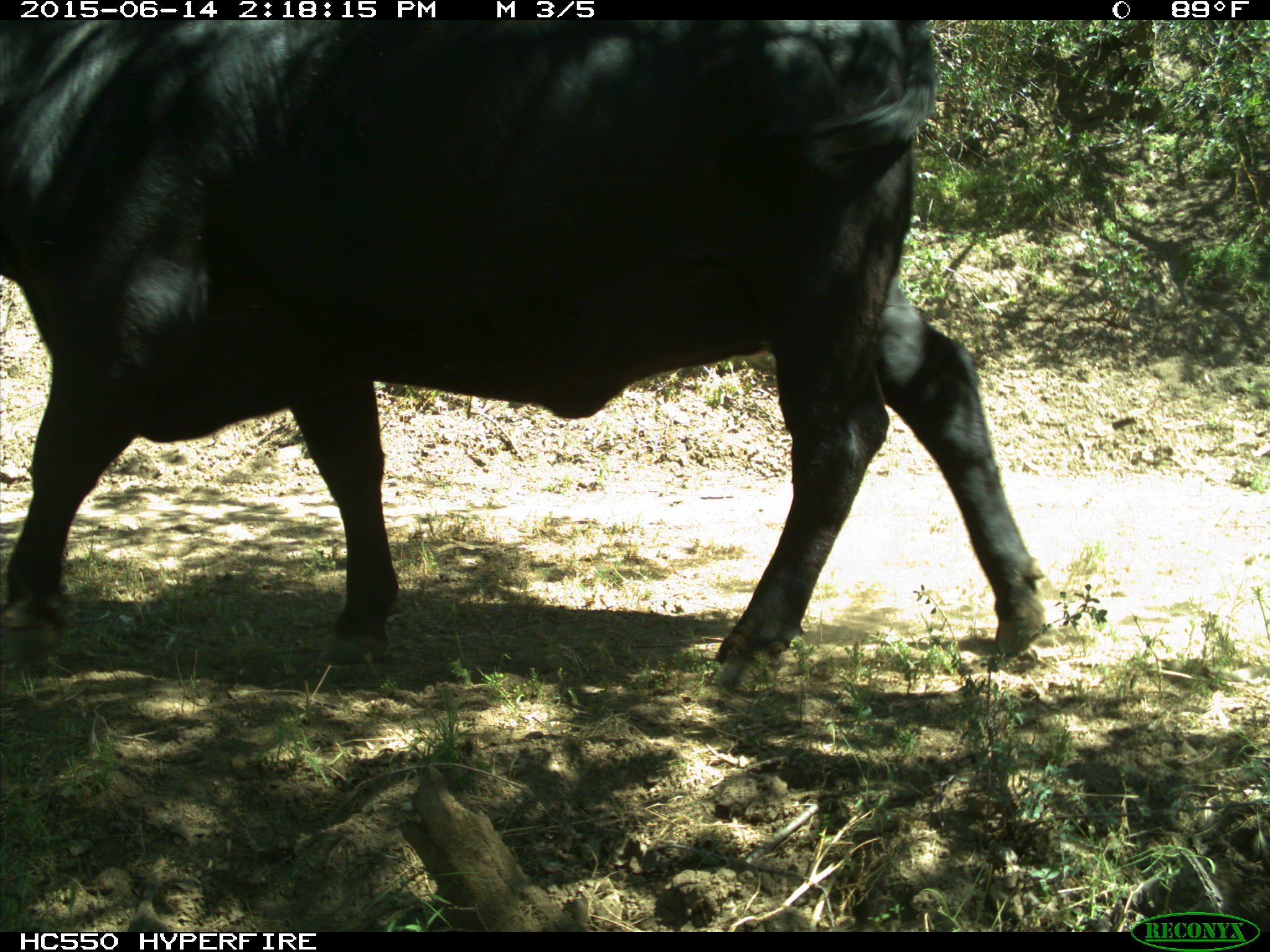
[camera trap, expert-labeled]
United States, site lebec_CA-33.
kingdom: Animalia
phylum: Chordata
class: Mammalia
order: Artiodactyla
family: Bovidae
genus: Bos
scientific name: Bos taurus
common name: domestic cow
Bos taurus (domestic cow).